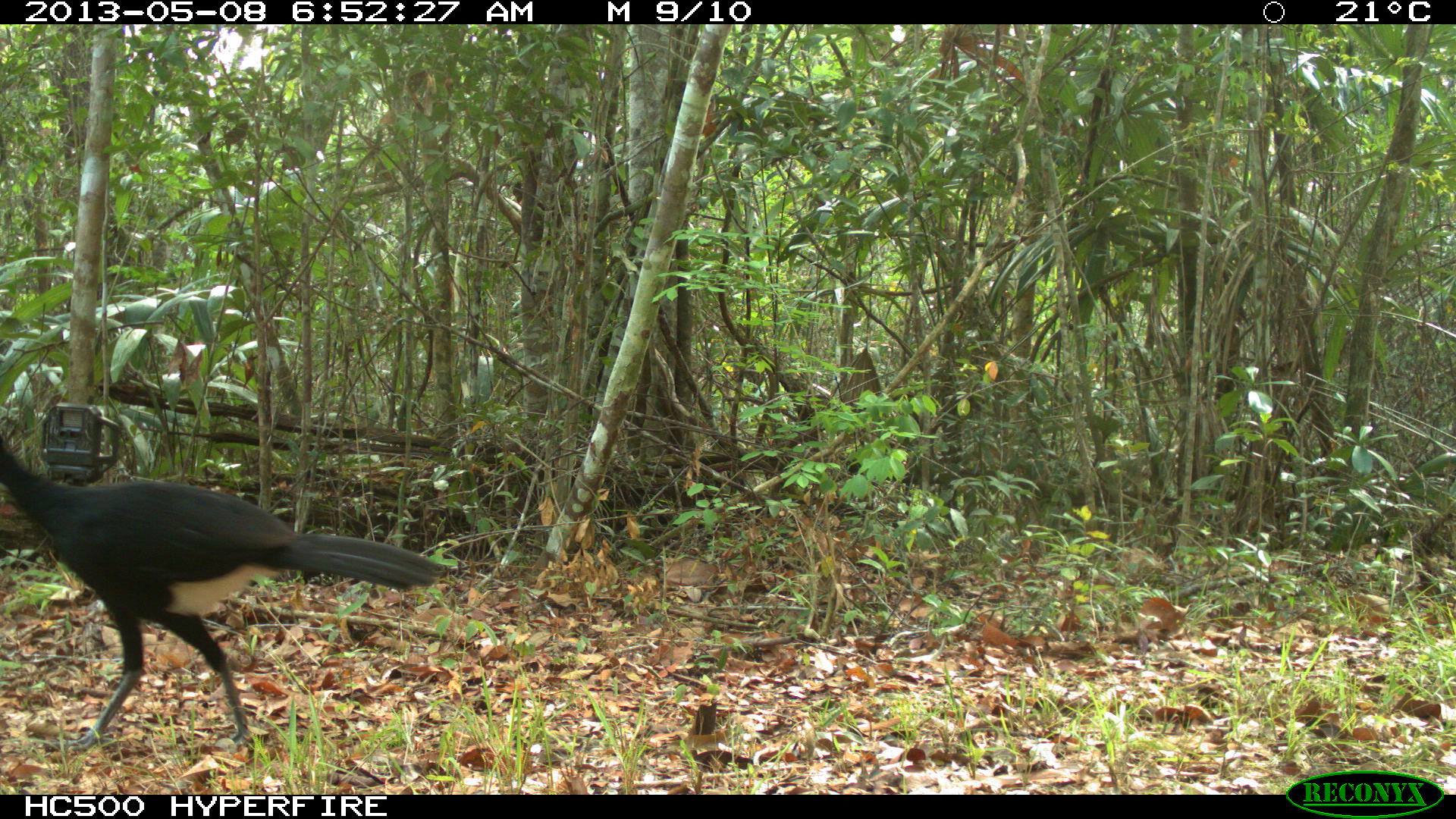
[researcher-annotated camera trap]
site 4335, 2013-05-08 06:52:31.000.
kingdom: Animalia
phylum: Chordata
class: Aves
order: Galliformes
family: Cracidae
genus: Crax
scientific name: Crax rubra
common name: great curassow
Crax rubra (great curassow), count 1, sex male.